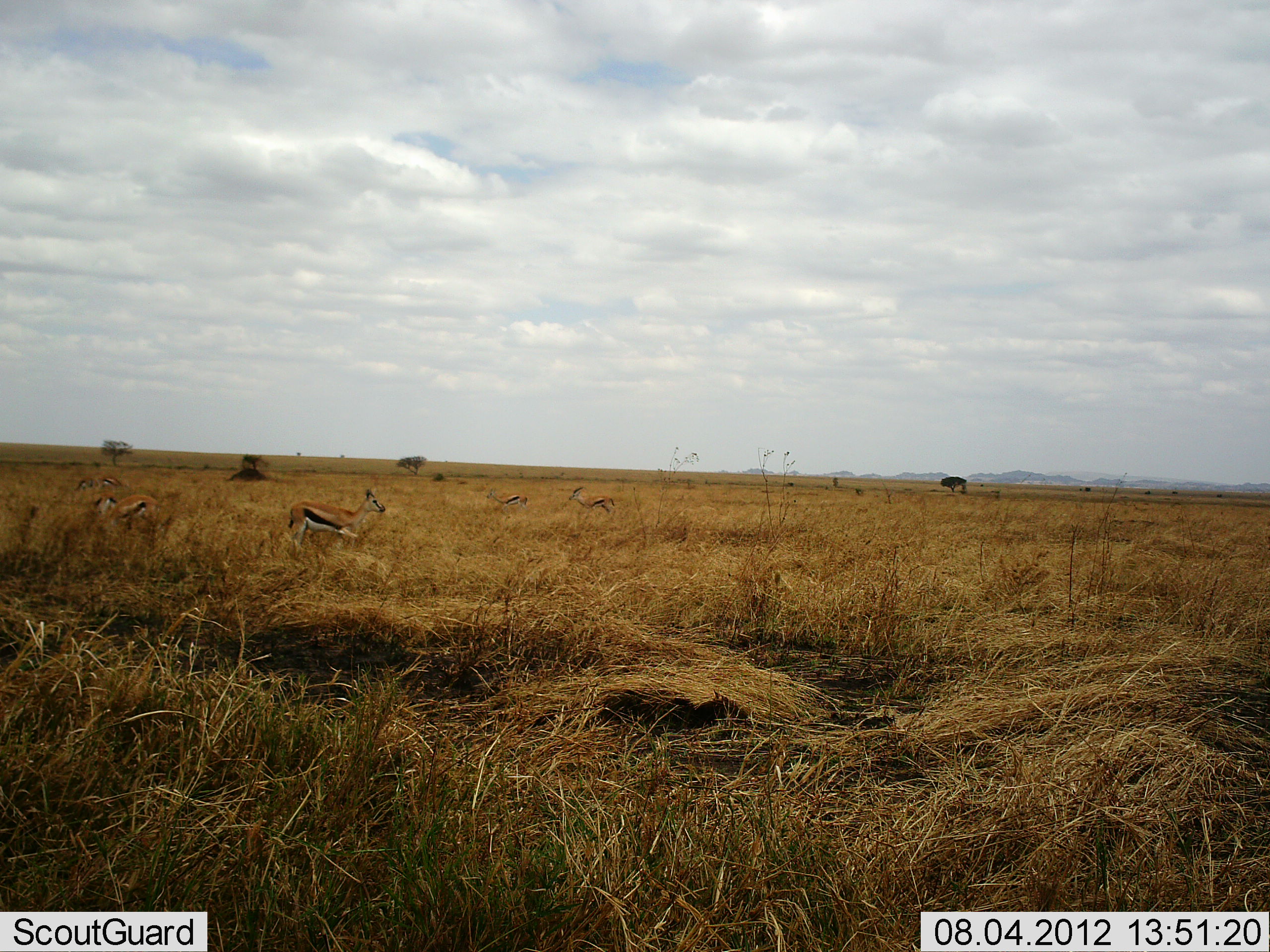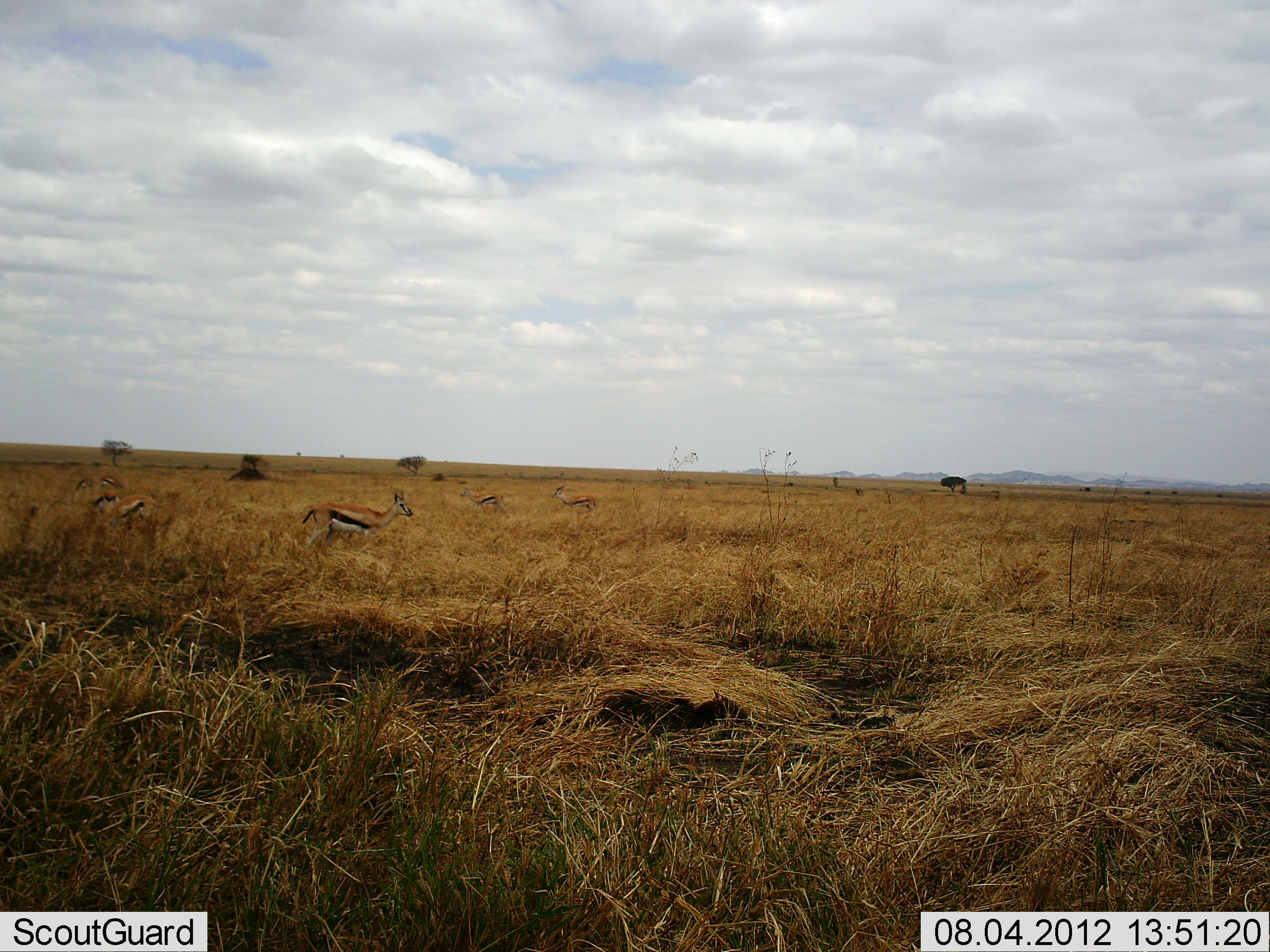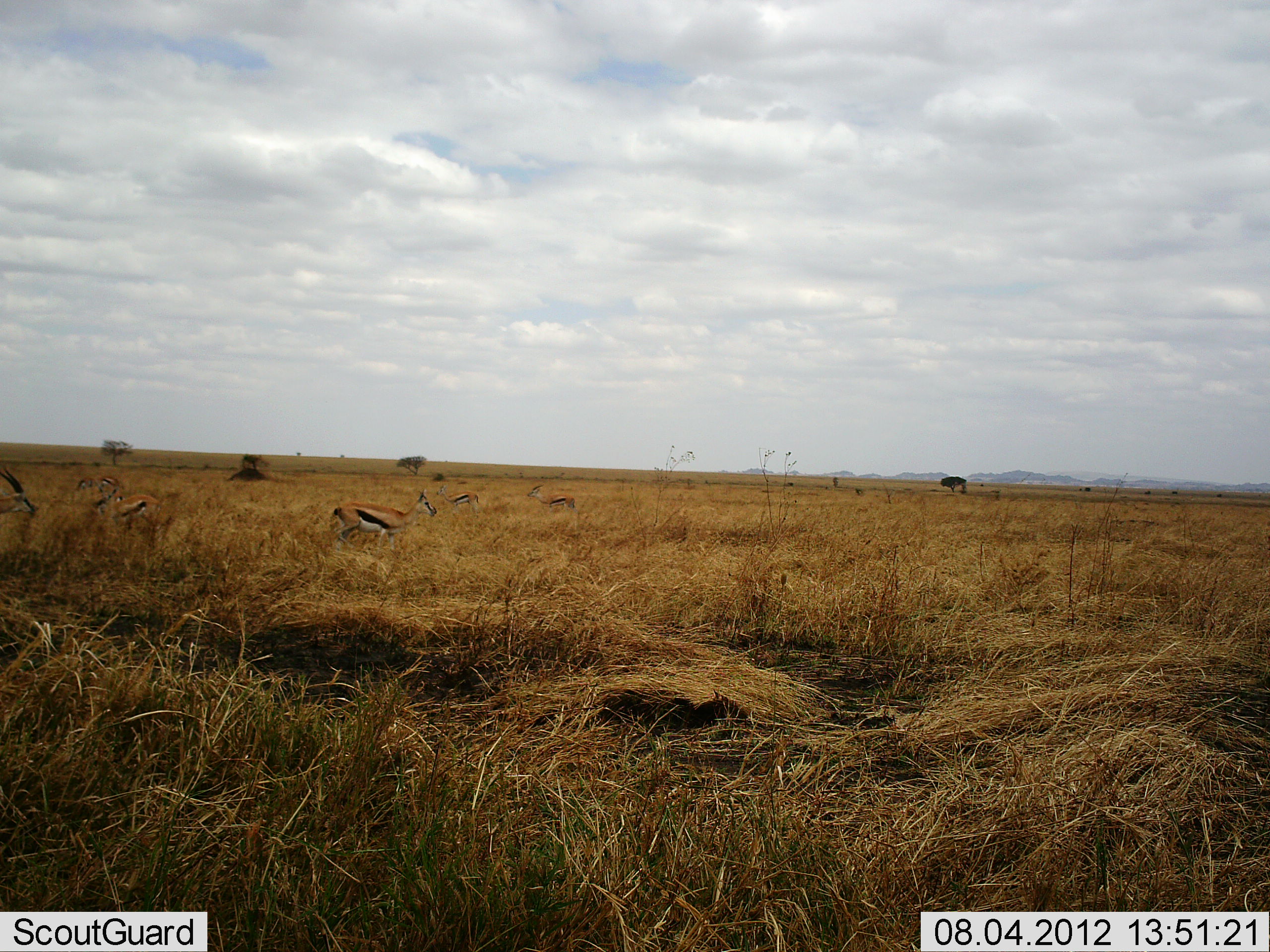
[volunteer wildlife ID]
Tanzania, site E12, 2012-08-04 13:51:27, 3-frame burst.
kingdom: Animalia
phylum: Chordata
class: Mammalia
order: Artiodactyla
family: Bovidae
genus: Eudorcas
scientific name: Eudorcas thomsonii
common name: thomson's gazelle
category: gazellethomsons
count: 8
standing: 30%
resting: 0%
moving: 100%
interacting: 0%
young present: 0%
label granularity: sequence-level